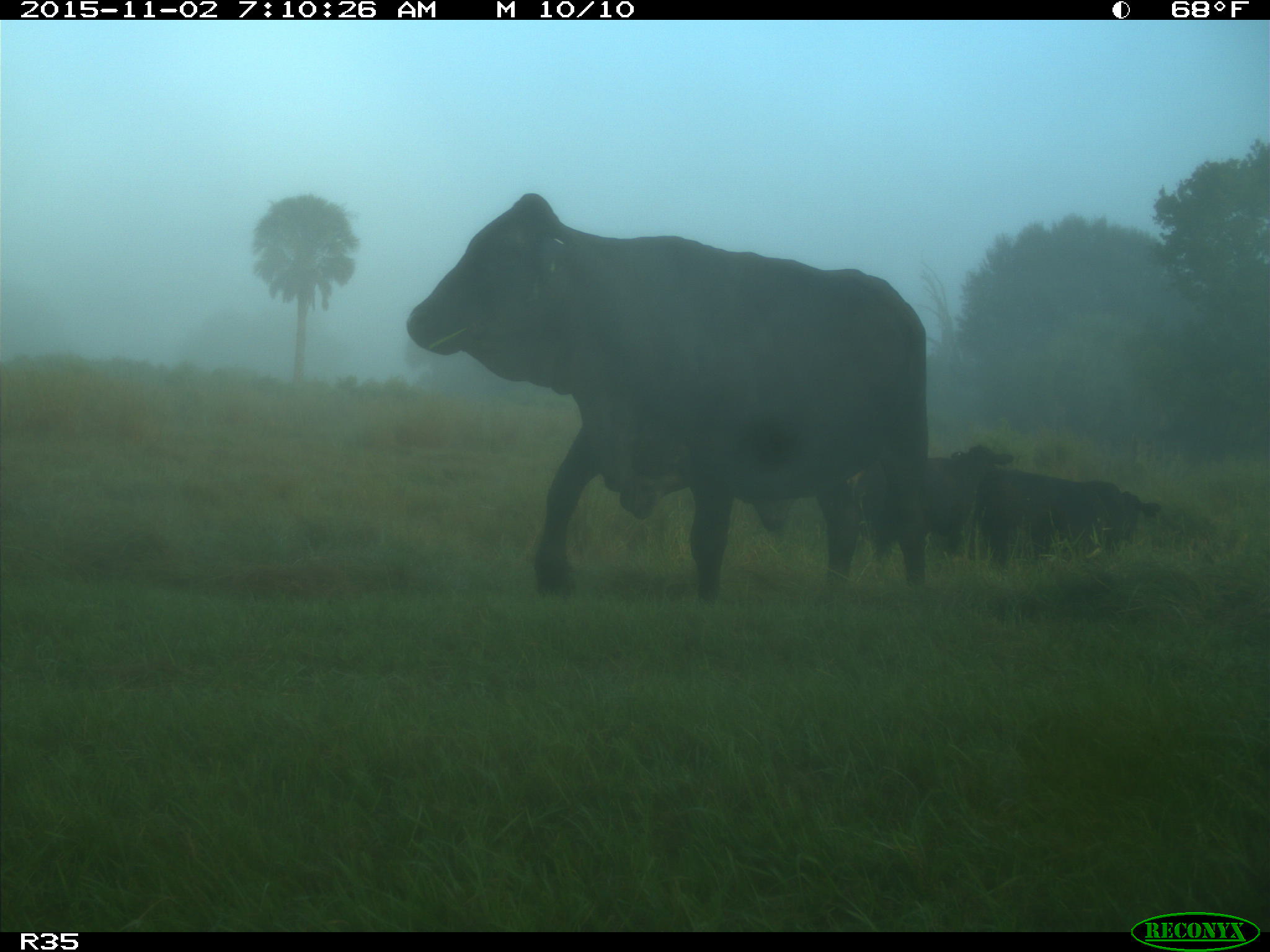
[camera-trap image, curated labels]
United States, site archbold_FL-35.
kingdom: Animalia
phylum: Chordata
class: Mammalia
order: Artiodactyla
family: Bovidae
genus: Bos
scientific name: Bos taurus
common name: domestic cow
Bos taurus (domestic cow).